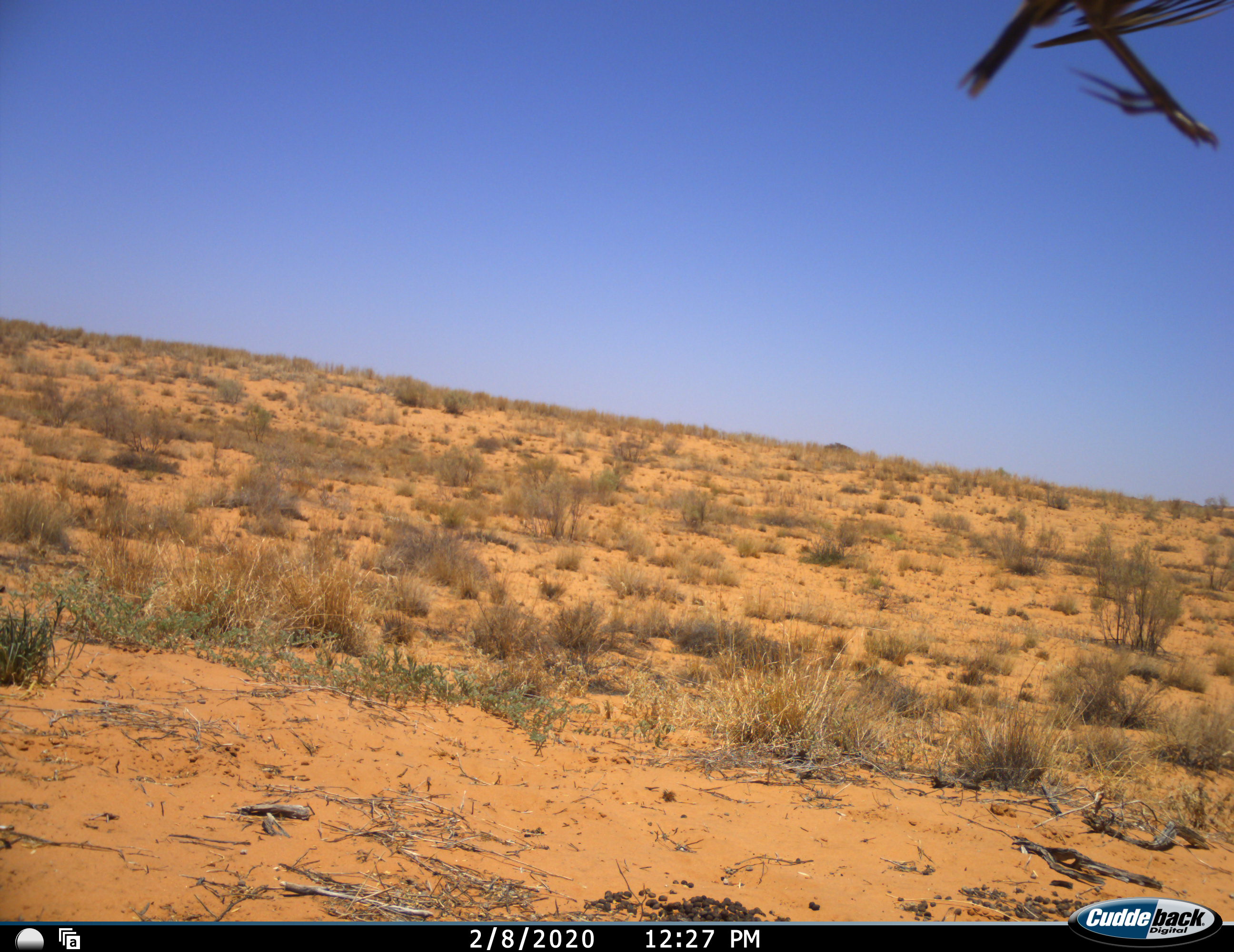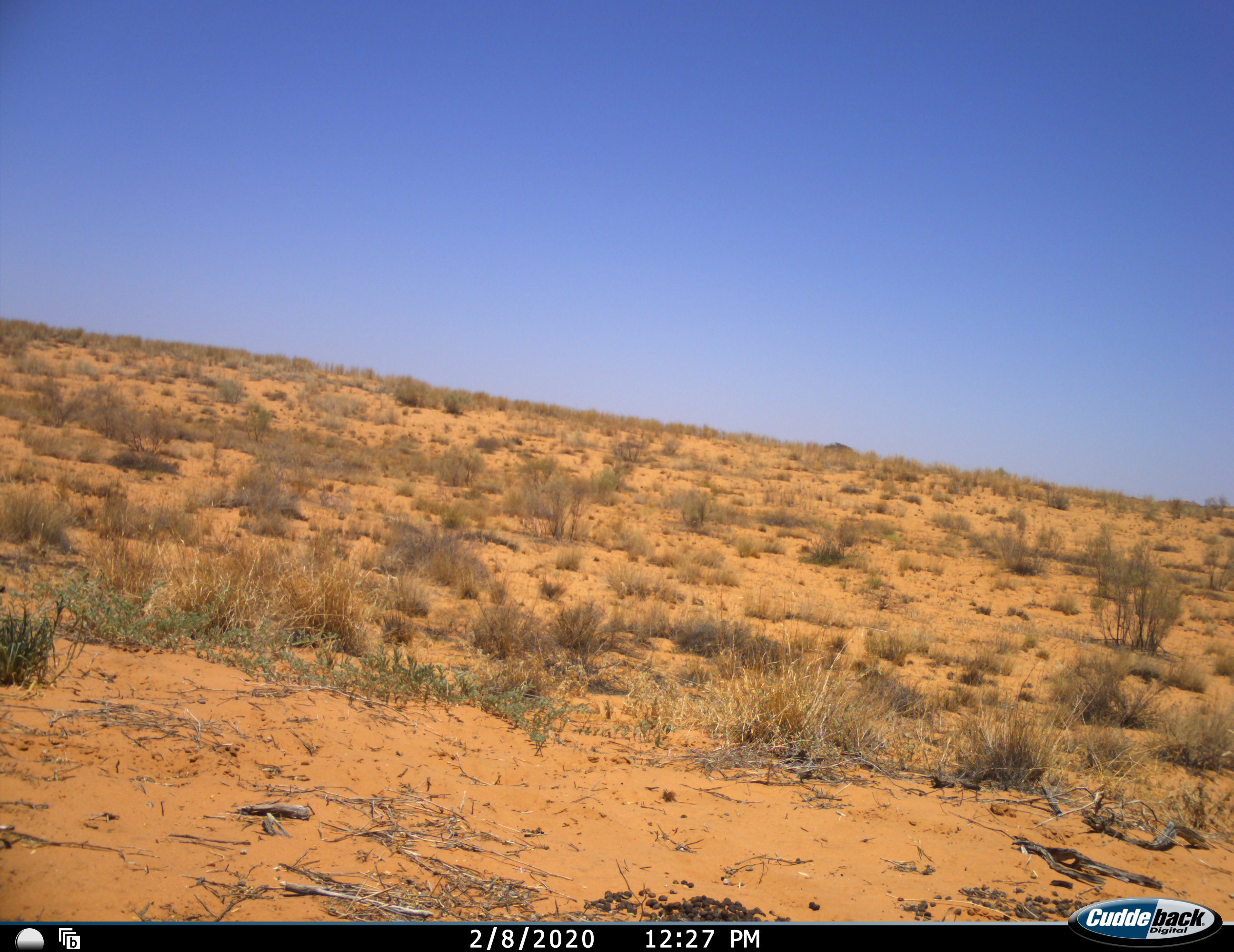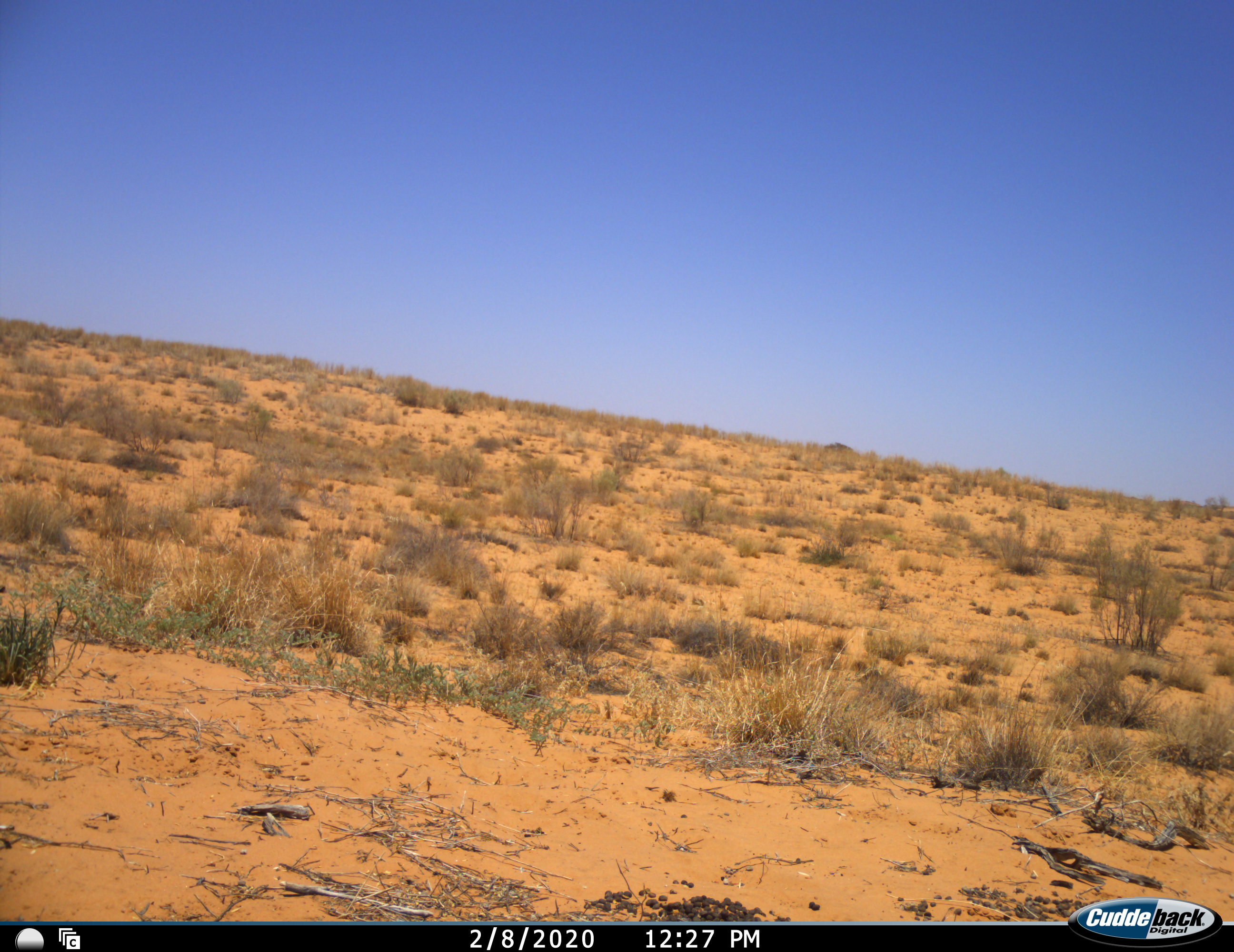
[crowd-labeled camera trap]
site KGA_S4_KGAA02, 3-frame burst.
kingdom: Animalia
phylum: Chordata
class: Aves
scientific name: Aves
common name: bird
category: birdother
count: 1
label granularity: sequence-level